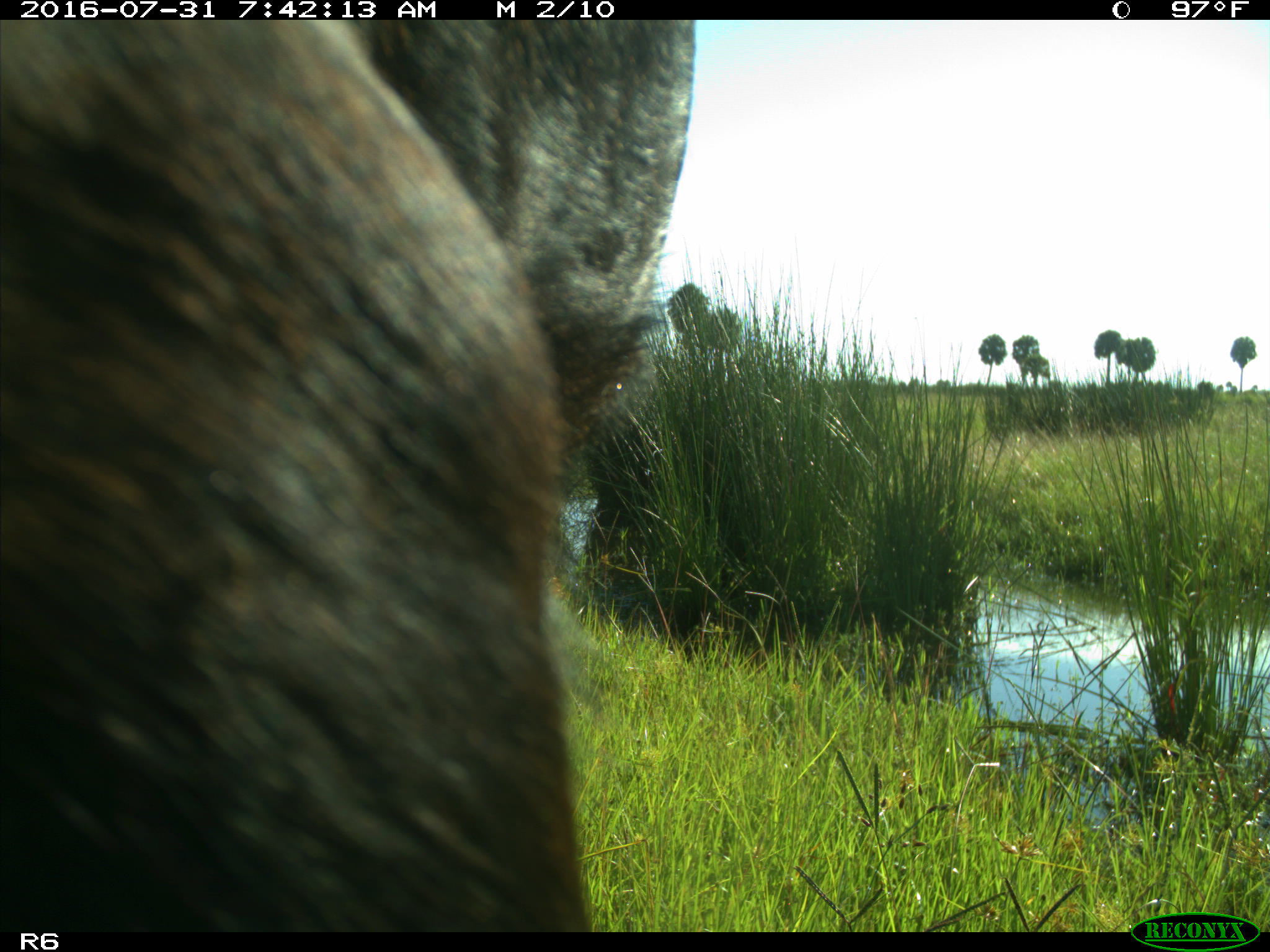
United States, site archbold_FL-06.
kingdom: Animalia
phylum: Chordata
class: Mammalia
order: Artiodactyla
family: Bovidae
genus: Bos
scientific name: Bos taurus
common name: domestic cow